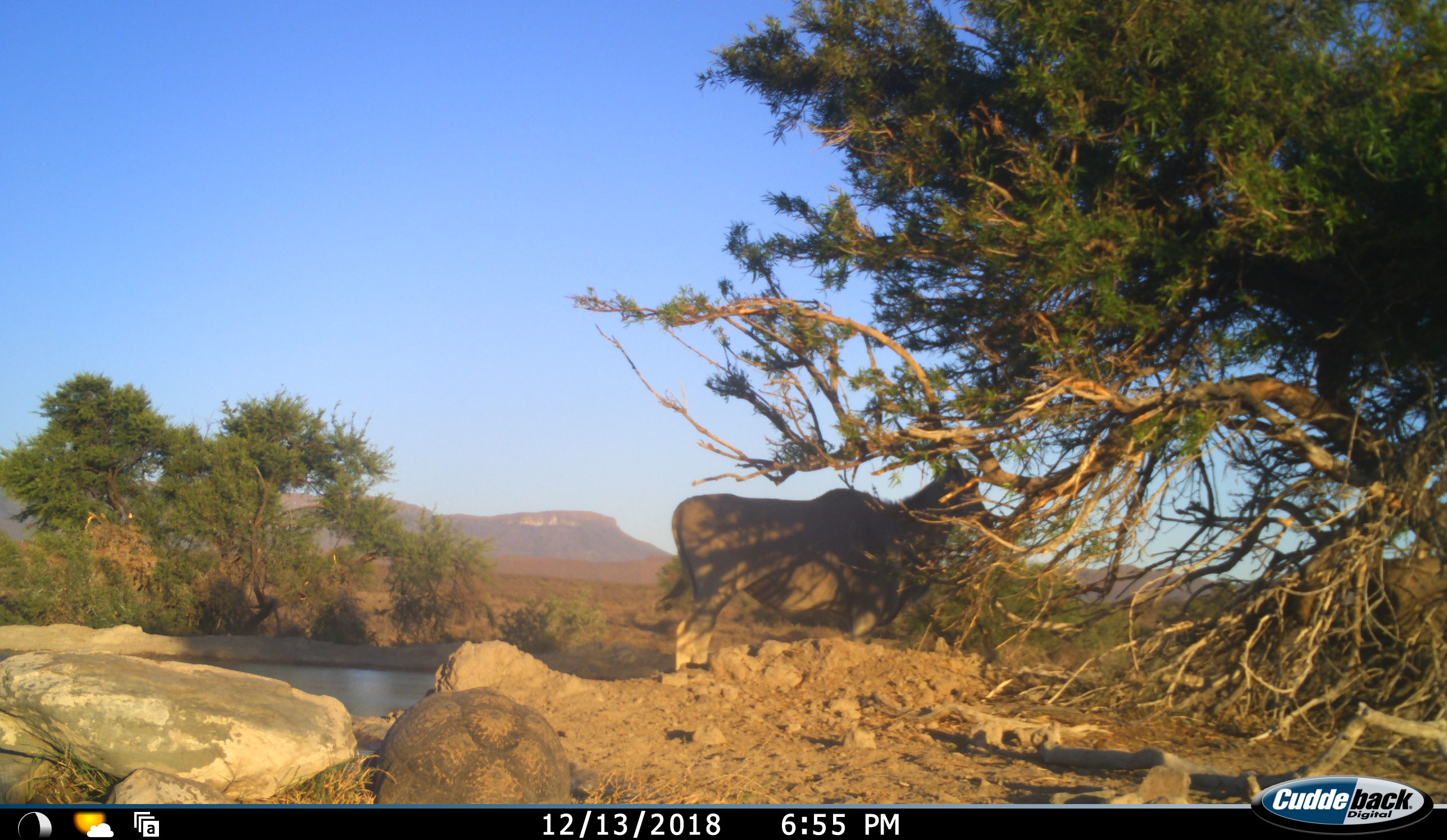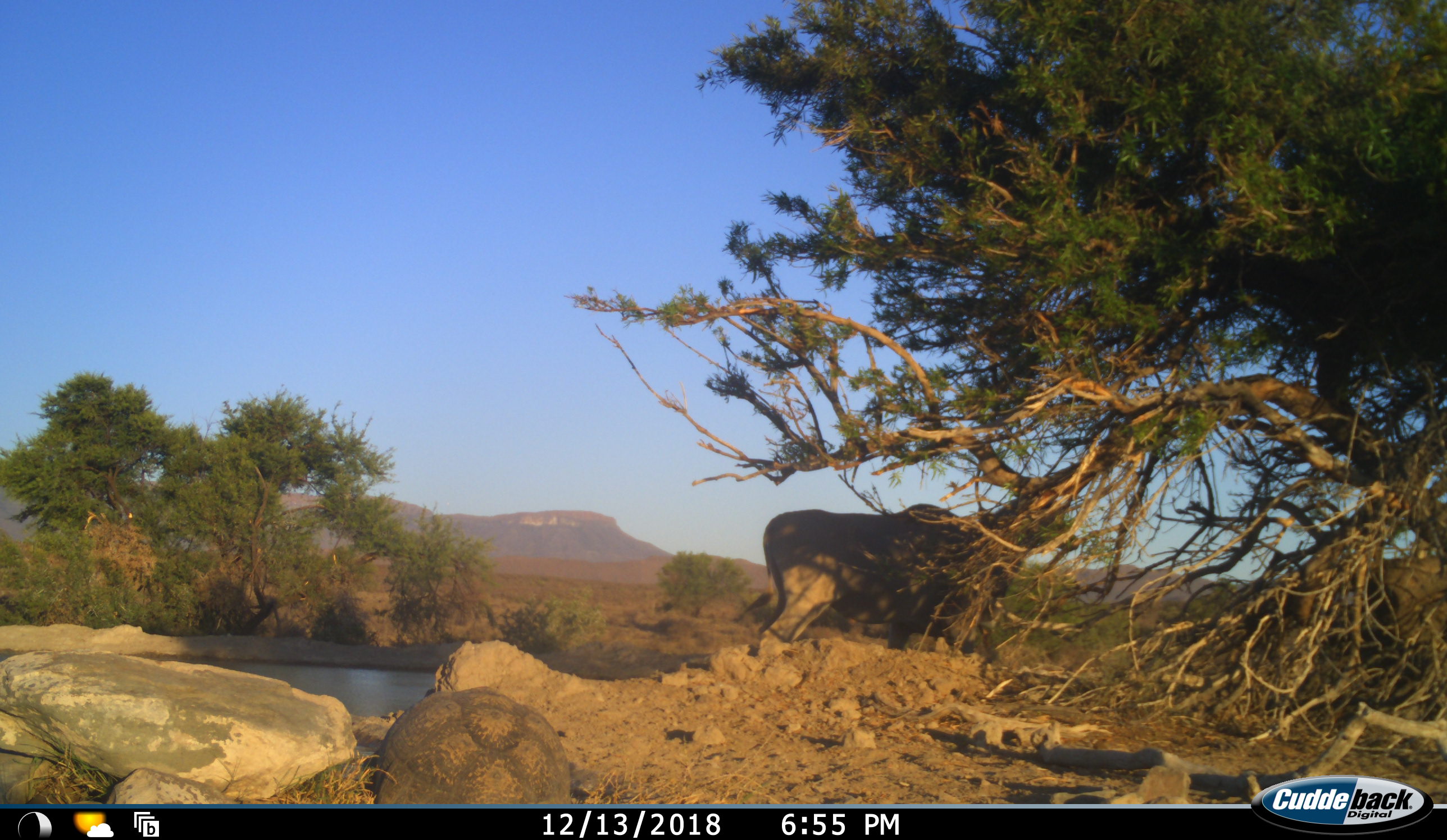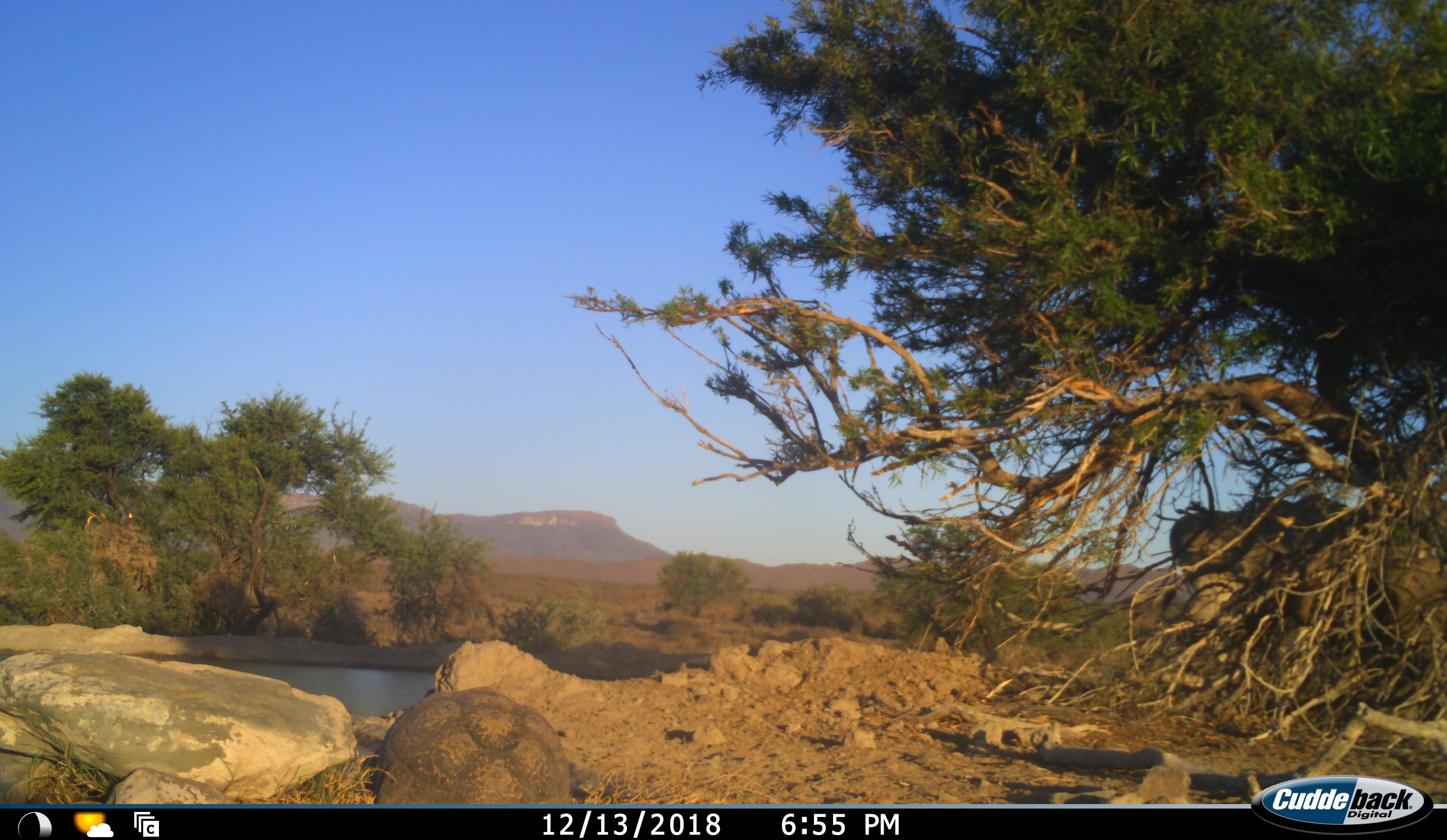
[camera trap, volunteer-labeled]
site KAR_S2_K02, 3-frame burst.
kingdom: Animalia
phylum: Chordata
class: Mammalia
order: Artiodactyla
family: Bovidae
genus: Tragelaphus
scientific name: Tragelaphus oryx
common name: eland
Eland (Tragelaphus oryx), count 1. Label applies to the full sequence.